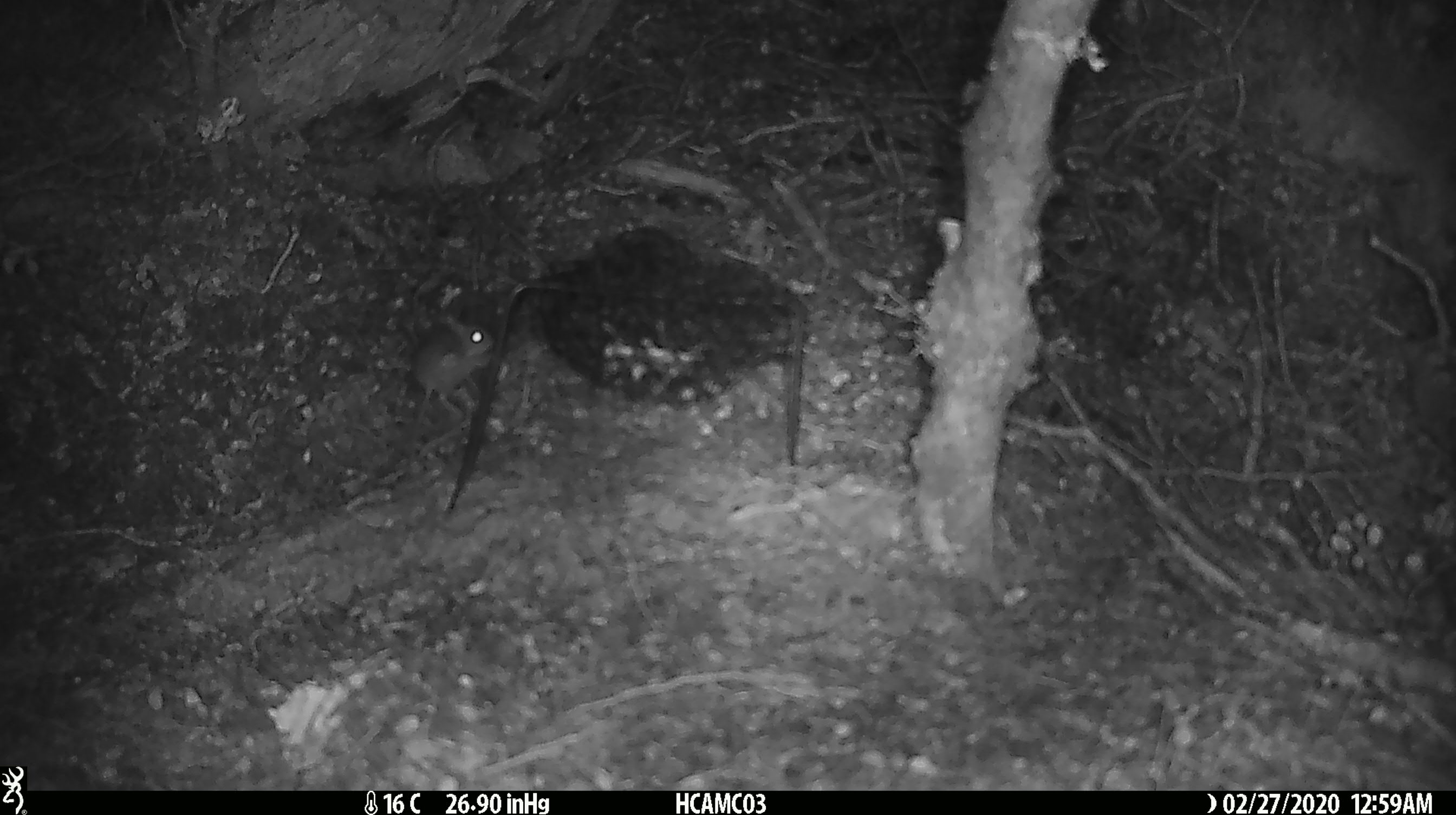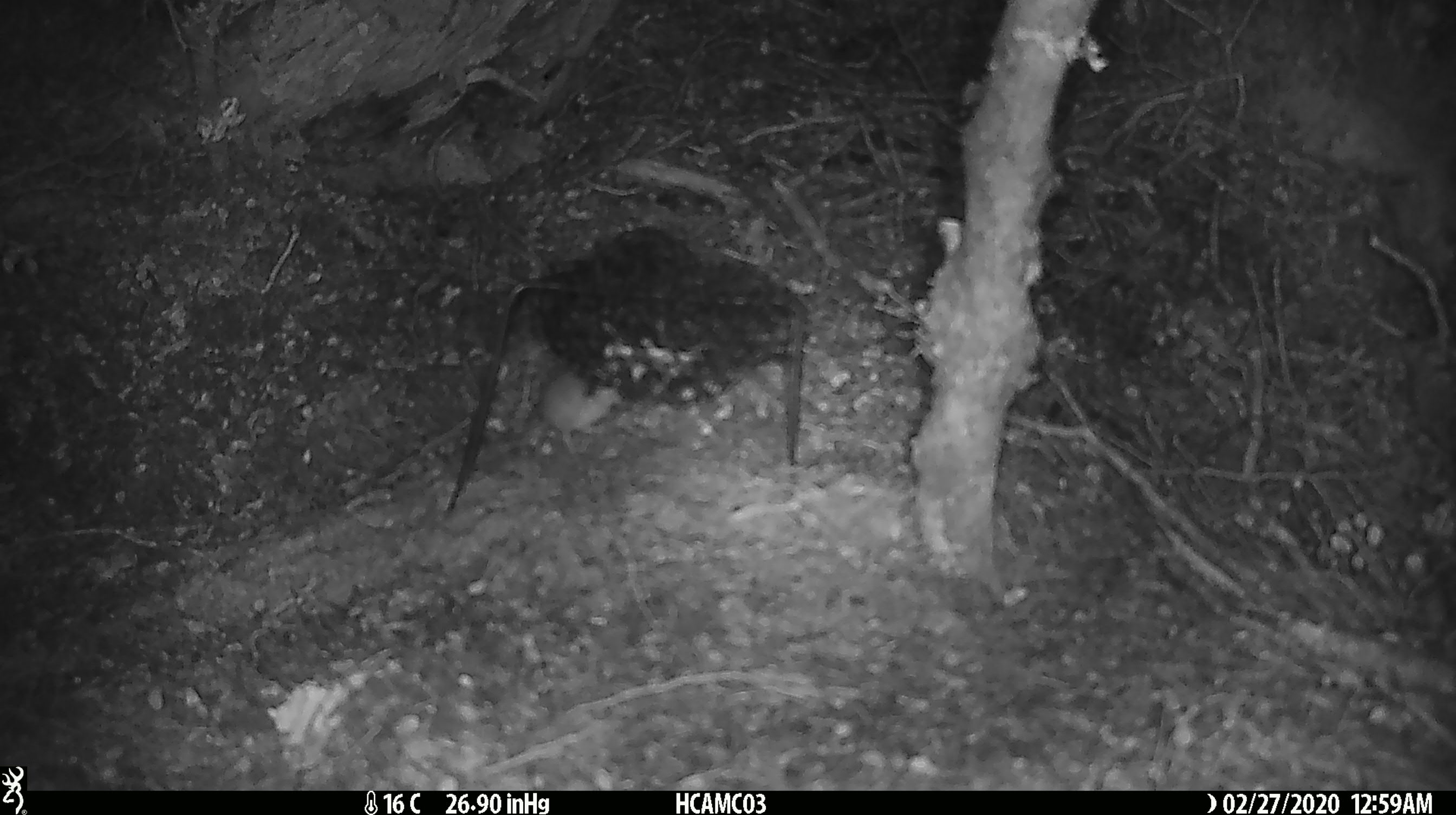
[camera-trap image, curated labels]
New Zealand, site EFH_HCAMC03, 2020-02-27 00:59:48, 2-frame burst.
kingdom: Animalia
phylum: Chordata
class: Mammalia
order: Rodentia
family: Muridae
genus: Mus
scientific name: Mus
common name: mouse